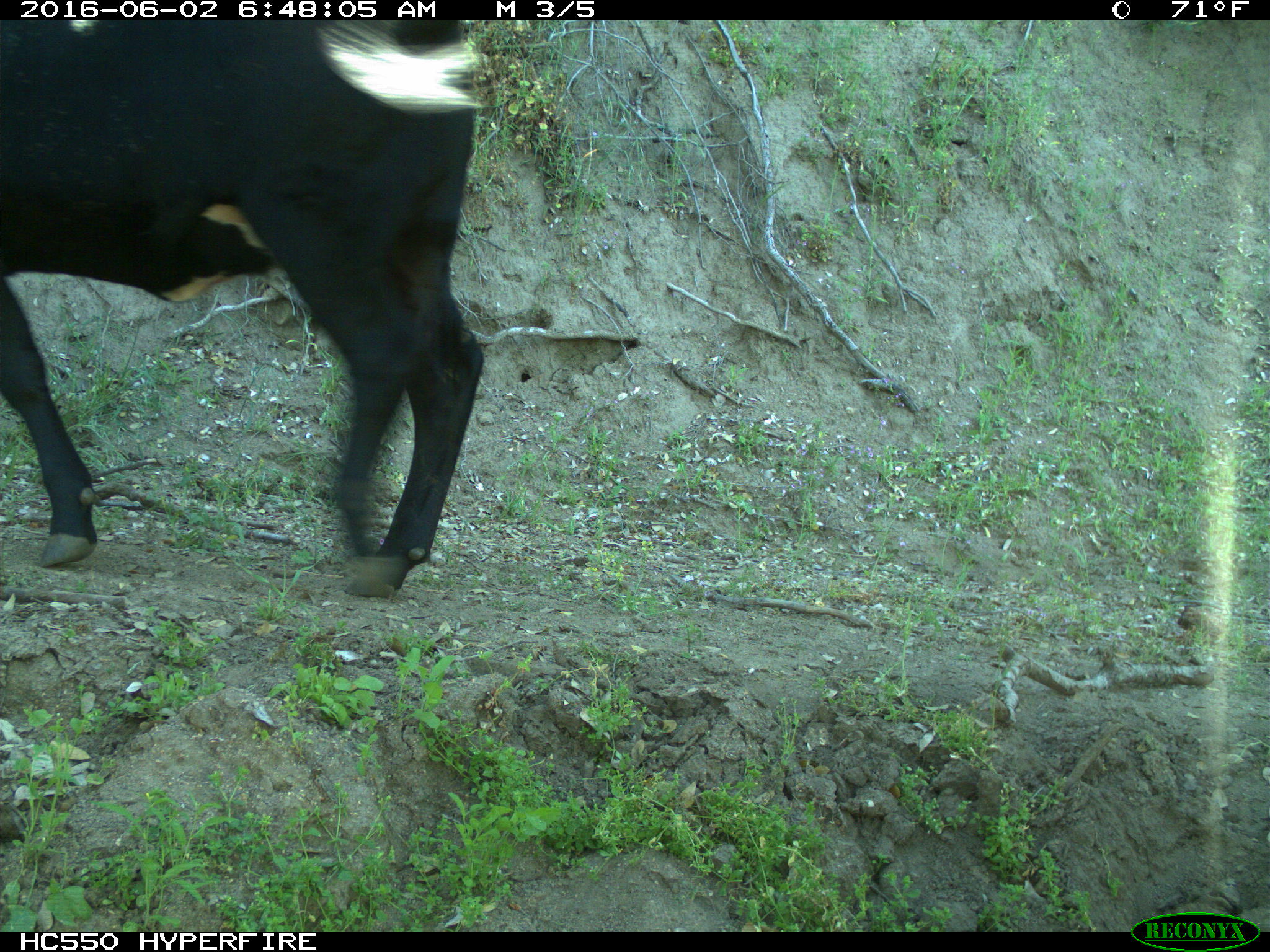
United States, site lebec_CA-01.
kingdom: Animalia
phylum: Chordata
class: Mammalia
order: Artiodactyla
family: Bovidae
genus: Bos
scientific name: Bos taurus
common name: domestic cow